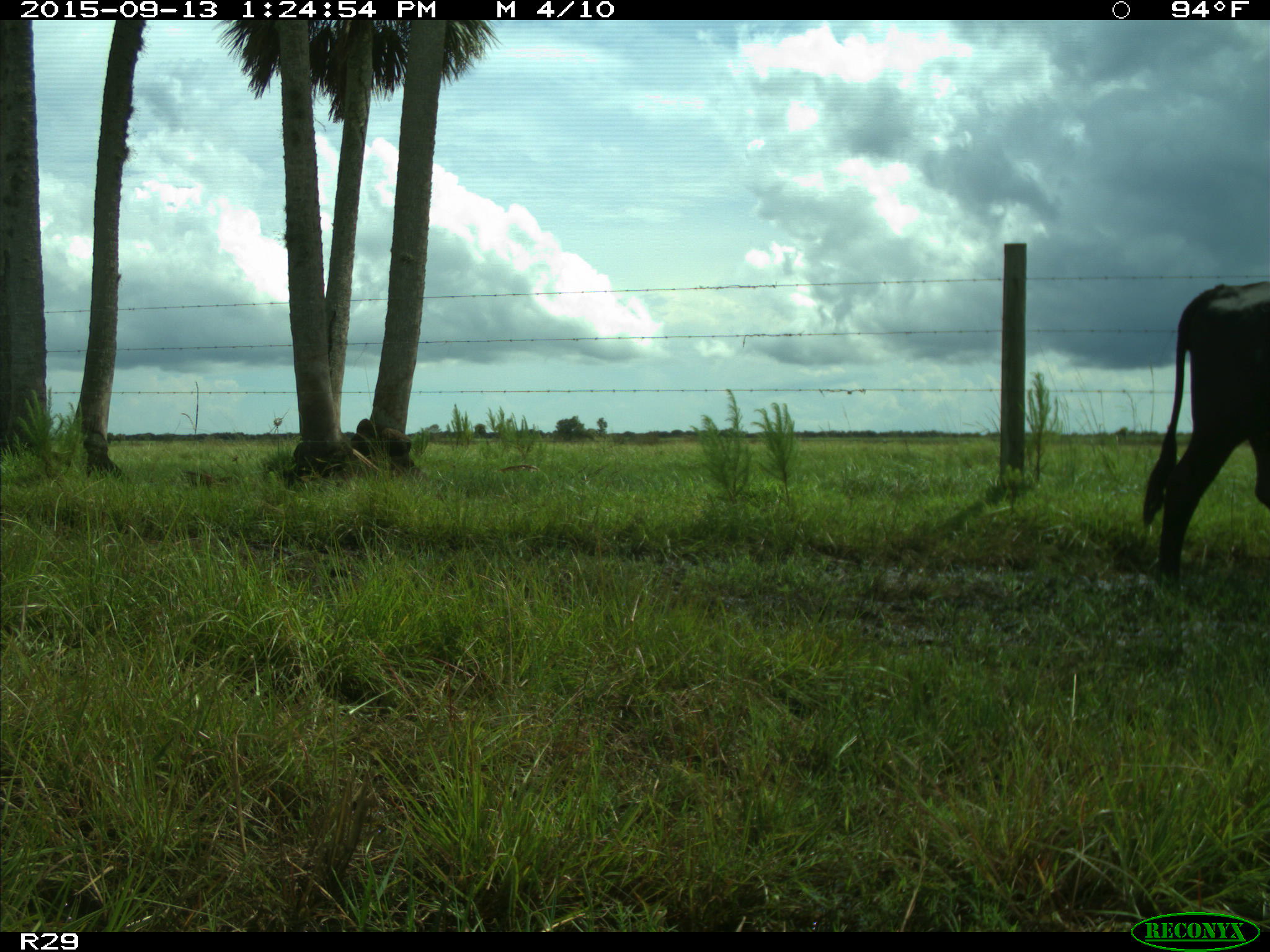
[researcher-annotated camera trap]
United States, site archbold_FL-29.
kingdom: Animalia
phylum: Chordata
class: Mammalia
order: Artiodactyla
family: Bovidae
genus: Bos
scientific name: Bos taurus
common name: domestic cow